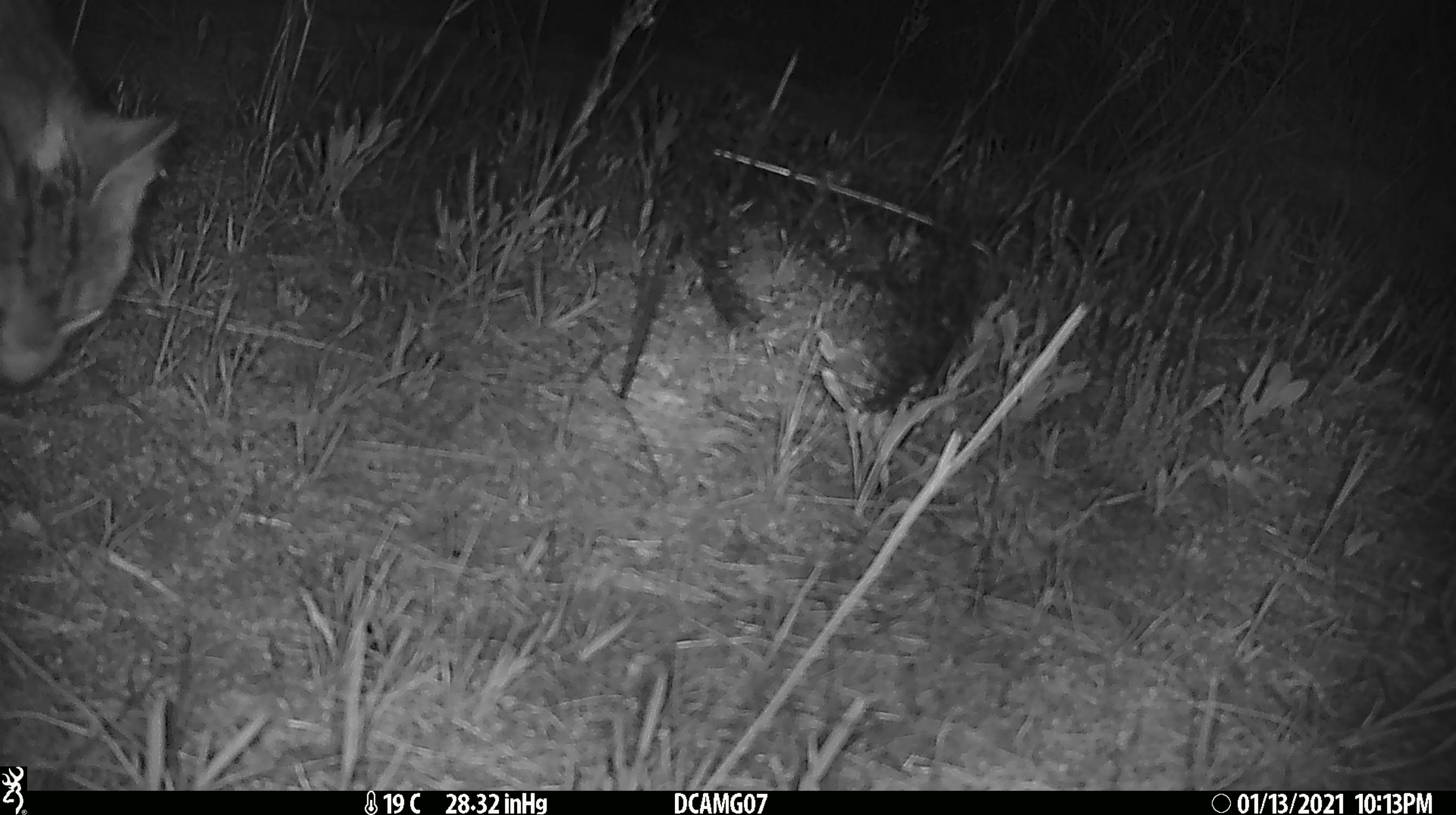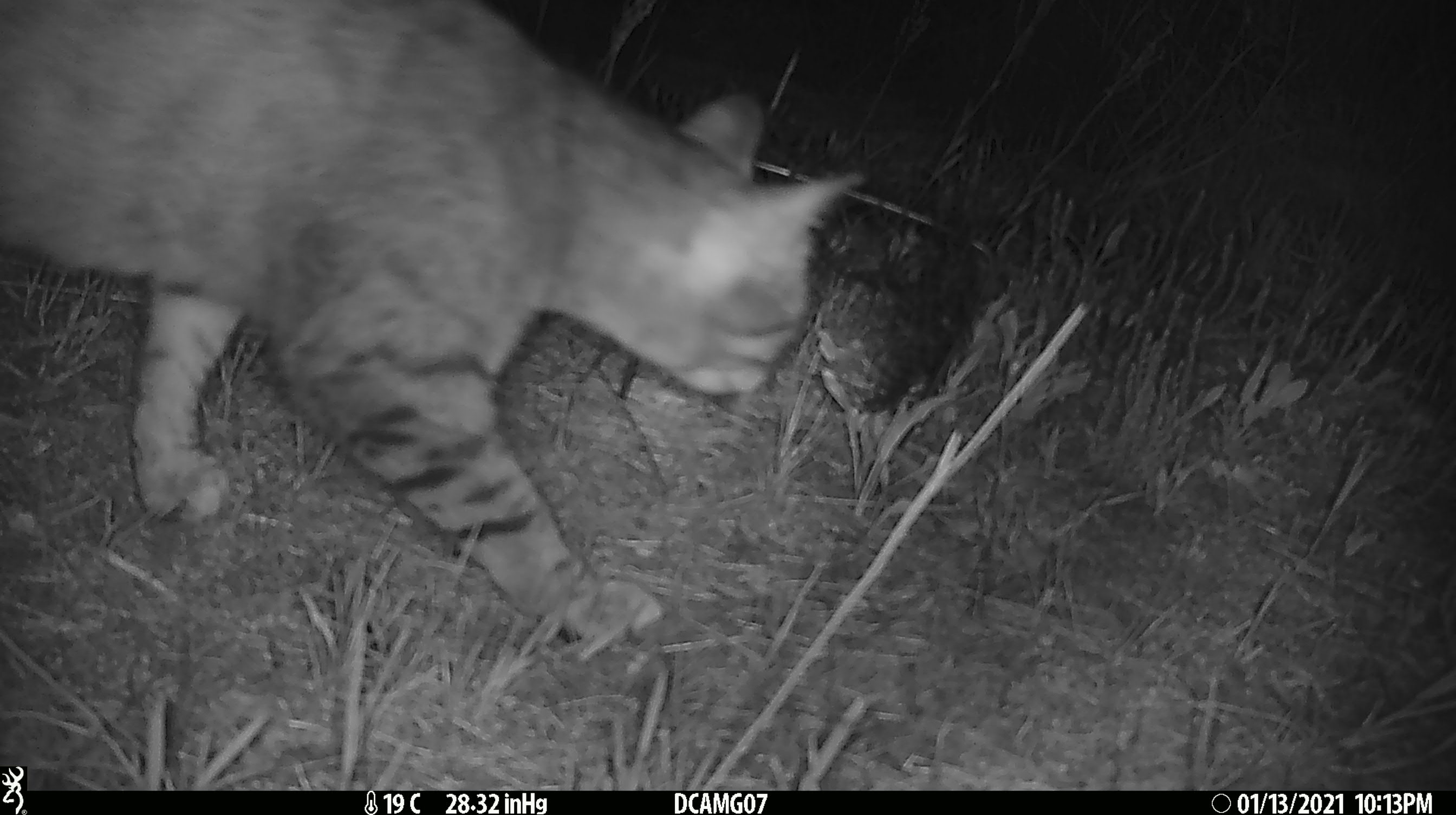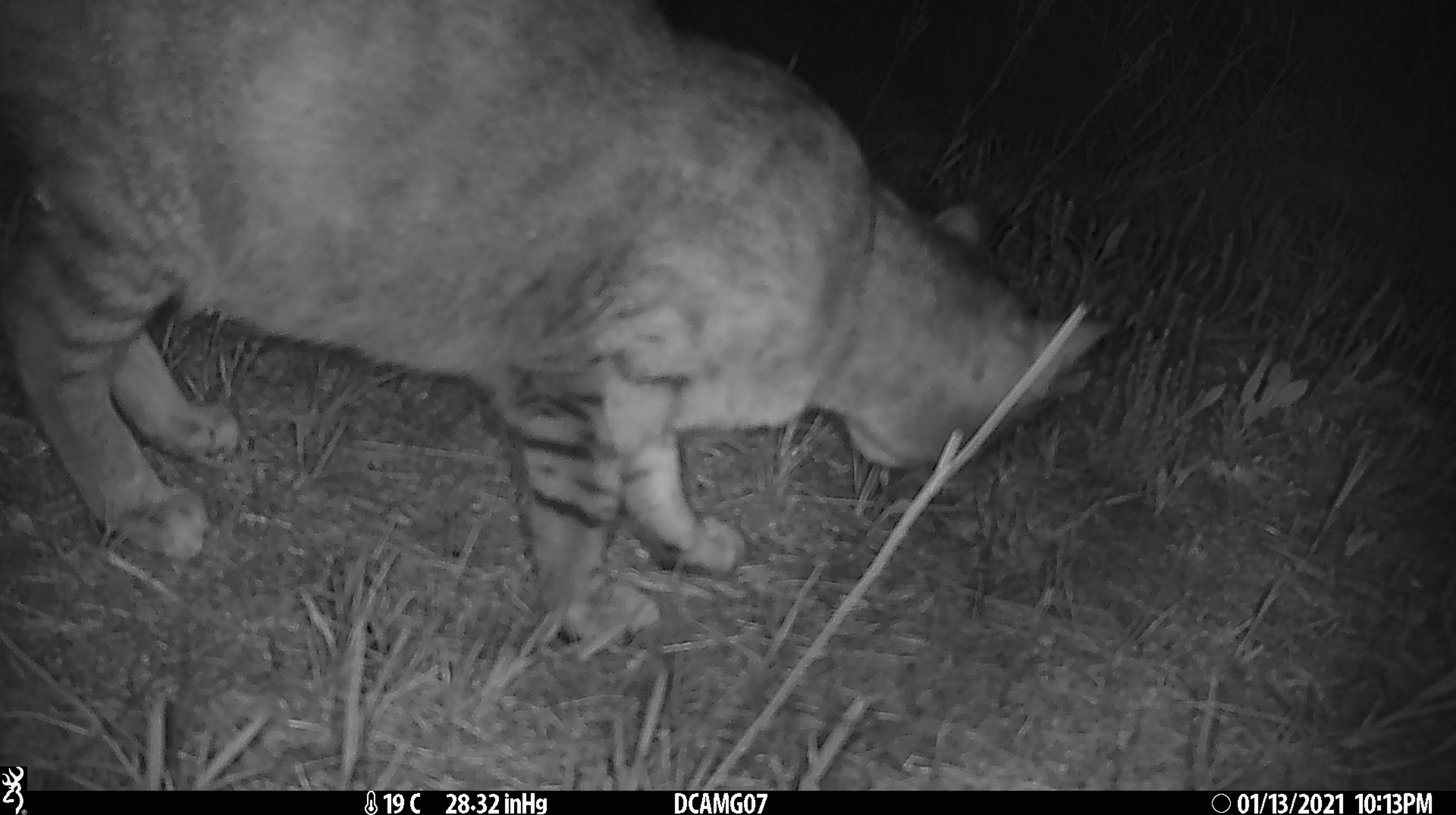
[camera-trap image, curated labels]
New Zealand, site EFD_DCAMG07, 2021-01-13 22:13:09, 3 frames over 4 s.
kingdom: Animalia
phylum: Chordata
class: Mammalia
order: Carnivora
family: Felidae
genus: Felis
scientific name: Felis catus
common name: domestic cat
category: cat